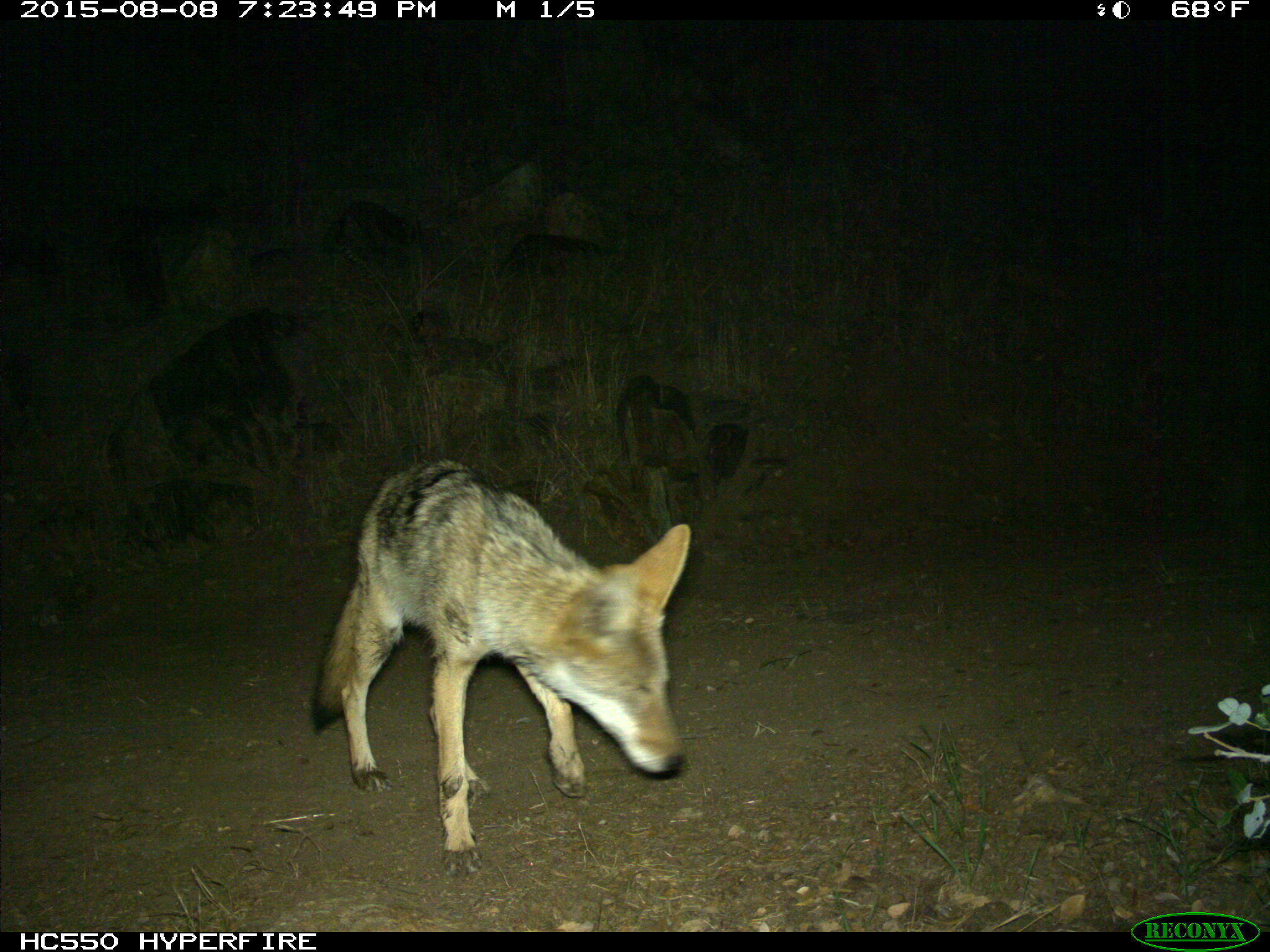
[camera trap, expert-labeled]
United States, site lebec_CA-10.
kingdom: Animalia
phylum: Chordata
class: Mammalia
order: Carnivora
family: Canidae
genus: Canis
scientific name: Canis latrans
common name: coyote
Canis latrans (coyote).